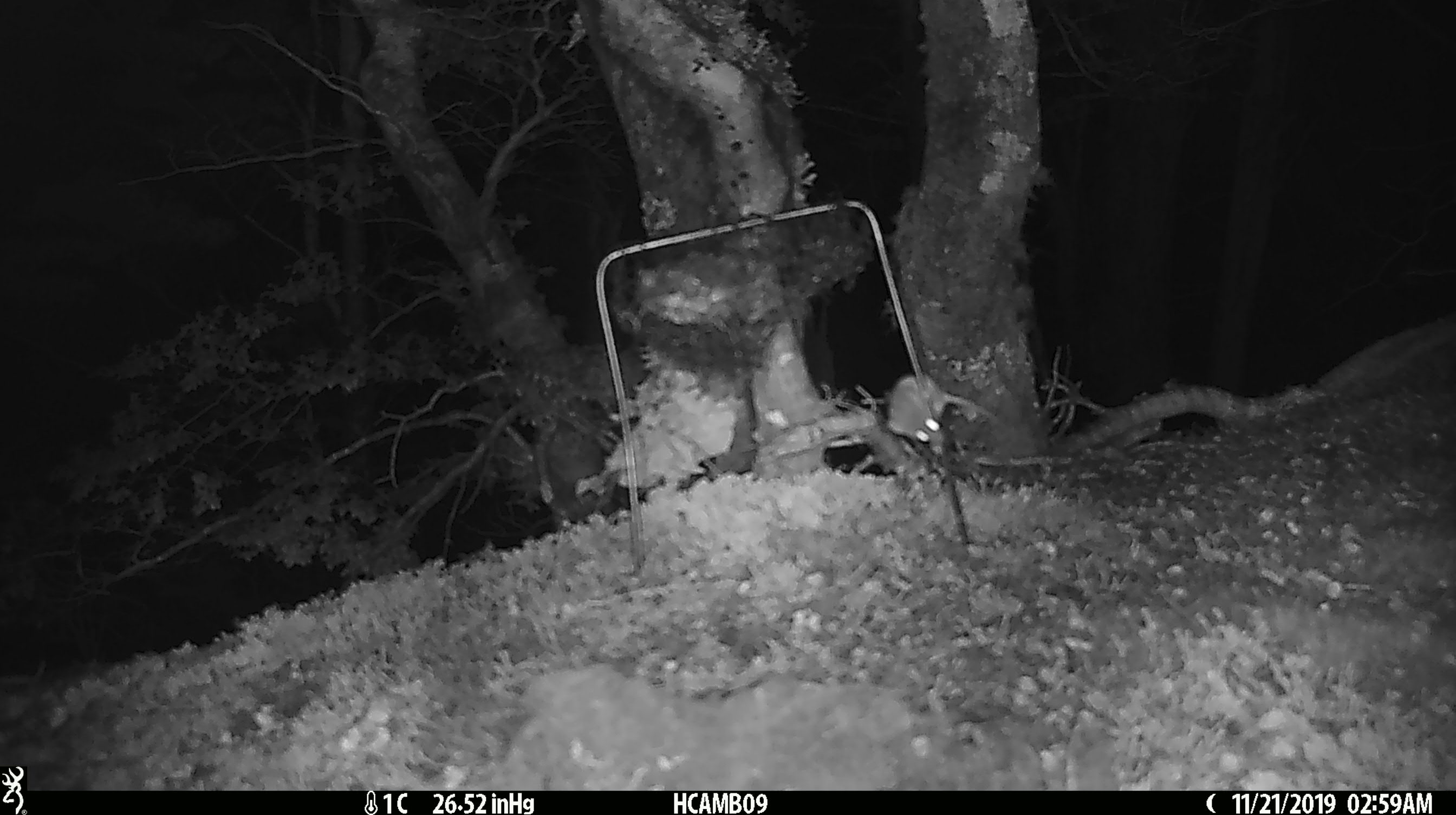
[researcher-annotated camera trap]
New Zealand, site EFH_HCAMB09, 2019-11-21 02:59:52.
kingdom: Animalia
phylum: Chordata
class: Mammalia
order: Rodentia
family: Muridae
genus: Mus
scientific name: Mus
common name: mouse